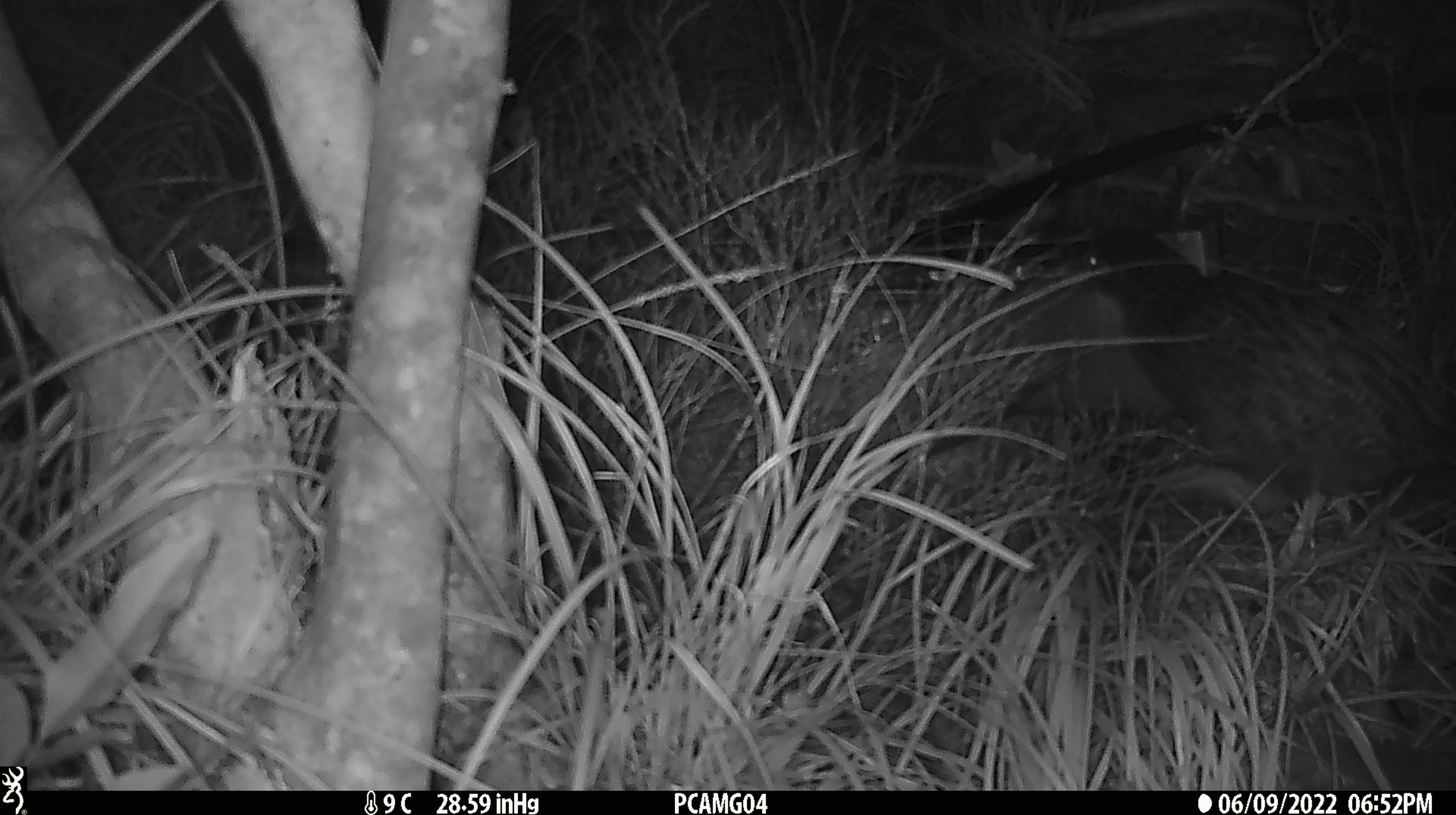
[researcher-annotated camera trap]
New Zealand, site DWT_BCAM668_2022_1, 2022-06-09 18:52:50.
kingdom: Animalia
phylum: Chordata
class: Aves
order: Gruiformes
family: Rallidae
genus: Gallirallus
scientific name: Gallirallus australis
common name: weka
Weka (Gallirallus australis).